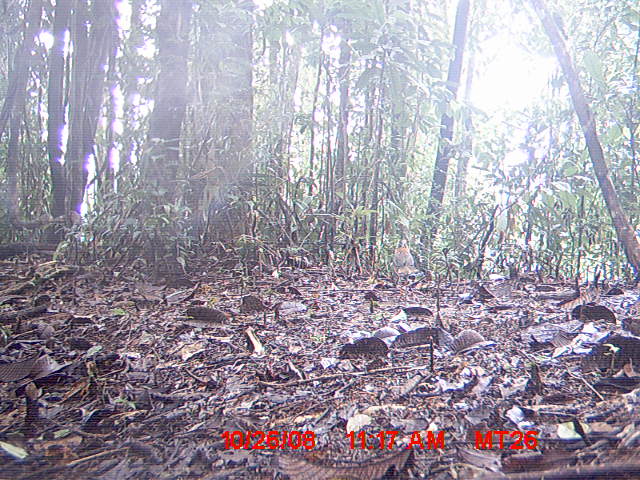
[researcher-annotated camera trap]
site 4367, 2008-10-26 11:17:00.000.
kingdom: Animalia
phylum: Chordata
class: Aves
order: Coraciiformes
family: Brachypteraciidae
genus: Brachypteracias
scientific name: Brachypteracias squamiger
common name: scaly ground-roller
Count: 1.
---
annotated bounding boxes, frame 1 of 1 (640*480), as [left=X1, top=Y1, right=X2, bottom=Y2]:
brachypteracias squamiger: [left=392, top=238, right=417, bottom=287]